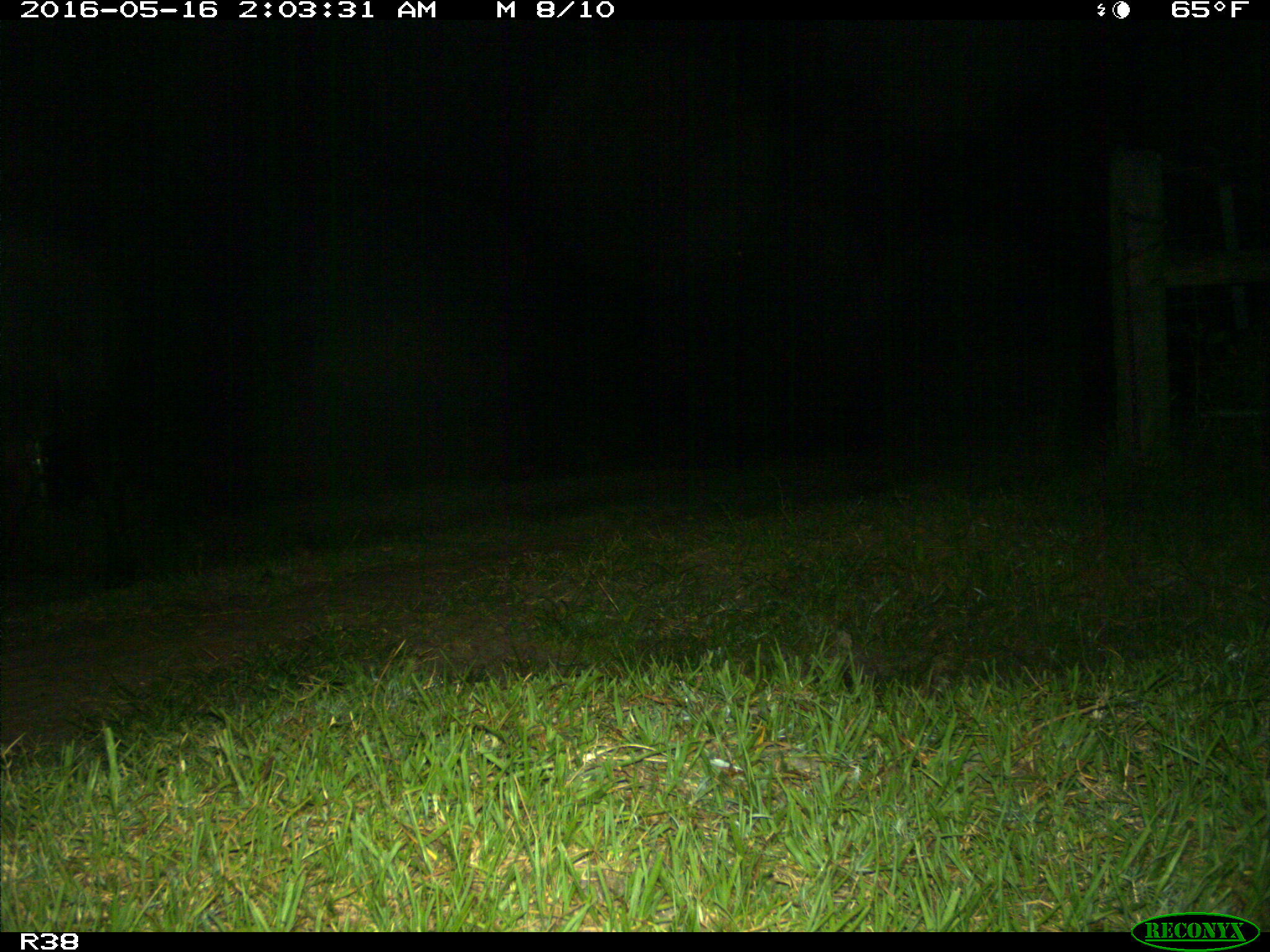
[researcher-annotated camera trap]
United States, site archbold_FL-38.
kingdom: Animalia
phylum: Chordata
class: Mammalia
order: Artiodactyla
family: Bovidae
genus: Bos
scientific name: Bos taurus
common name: domestic cow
Bos taurus (domestic cow).